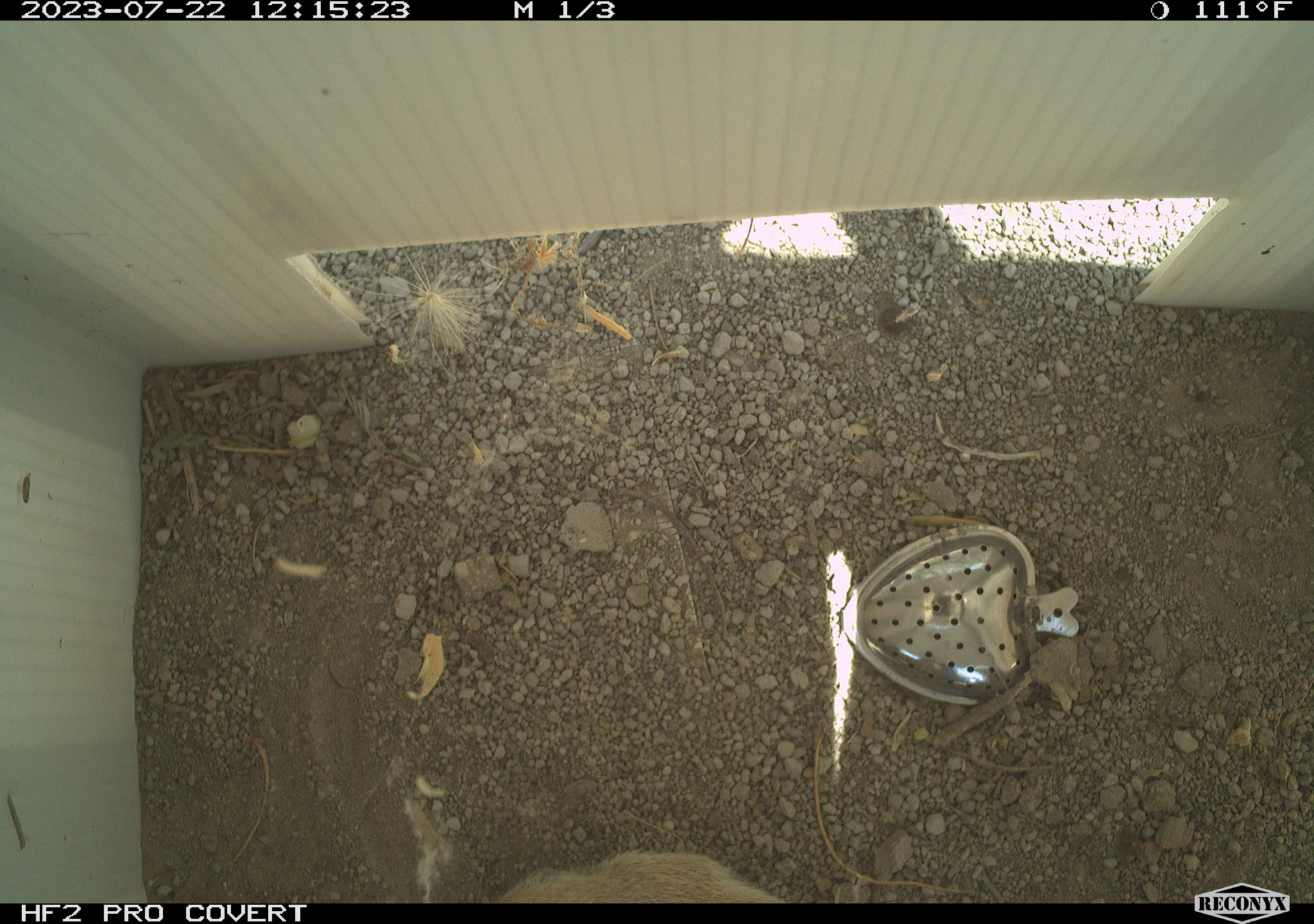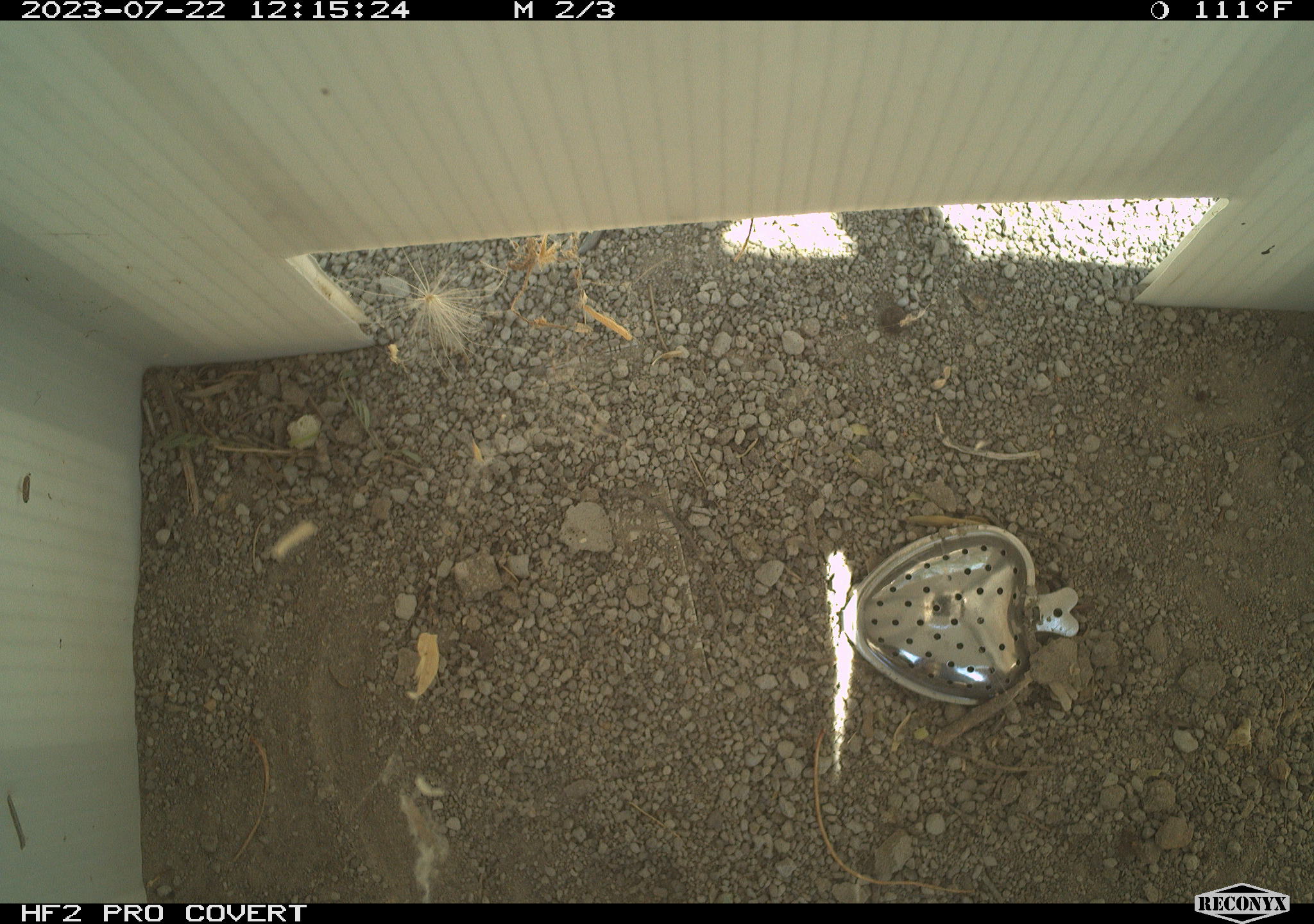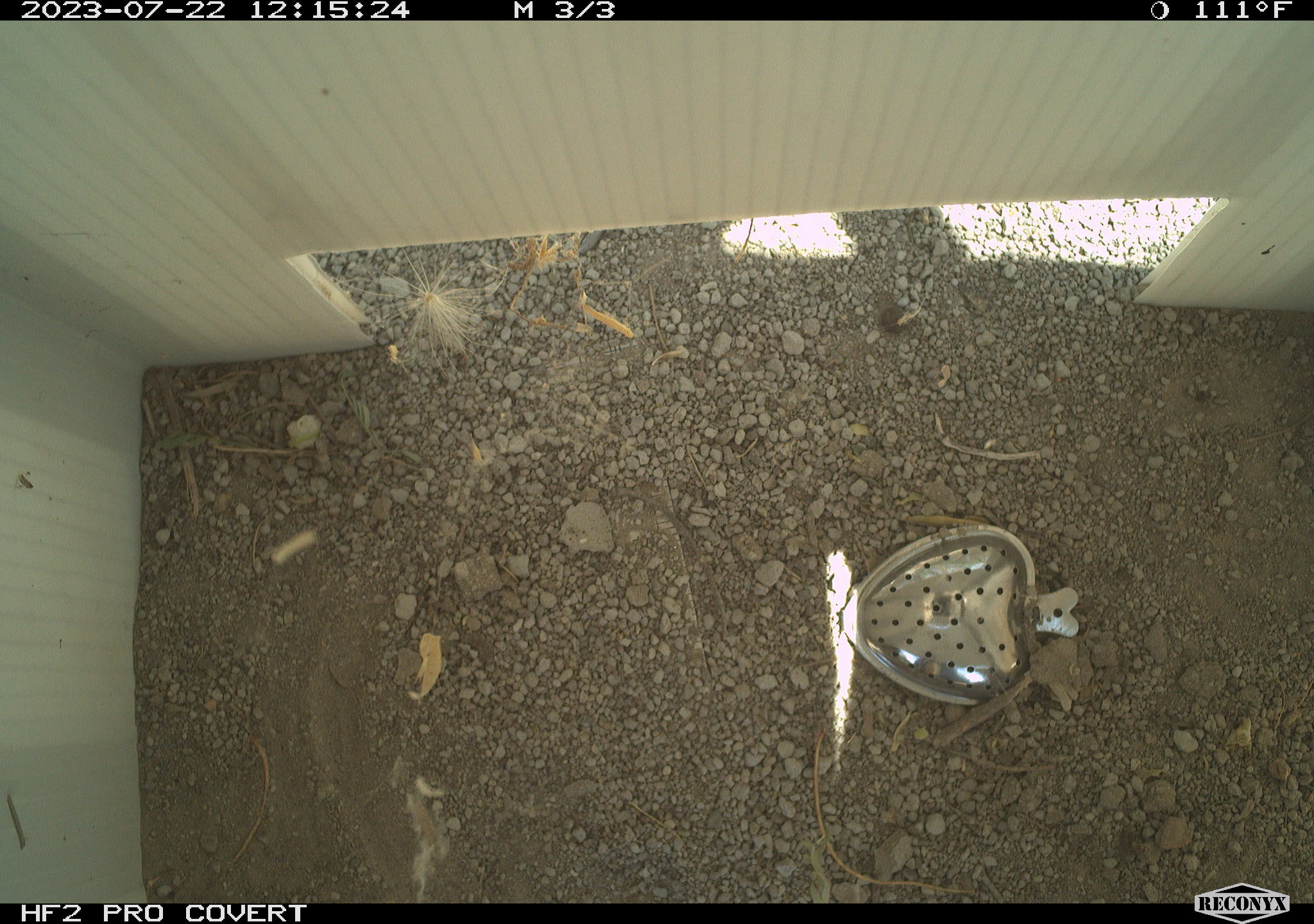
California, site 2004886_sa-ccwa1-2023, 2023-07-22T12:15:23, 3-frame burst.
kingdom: Animalia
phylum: Chordata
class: Mammalia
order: Rodentia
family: Sciuridae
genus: Xerospermophilus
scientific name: Xerospermophilus tereticaudus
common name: round-tailed ground squirrel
Round-tailed ground squirrel (Xerospermophilus tereticaudus).